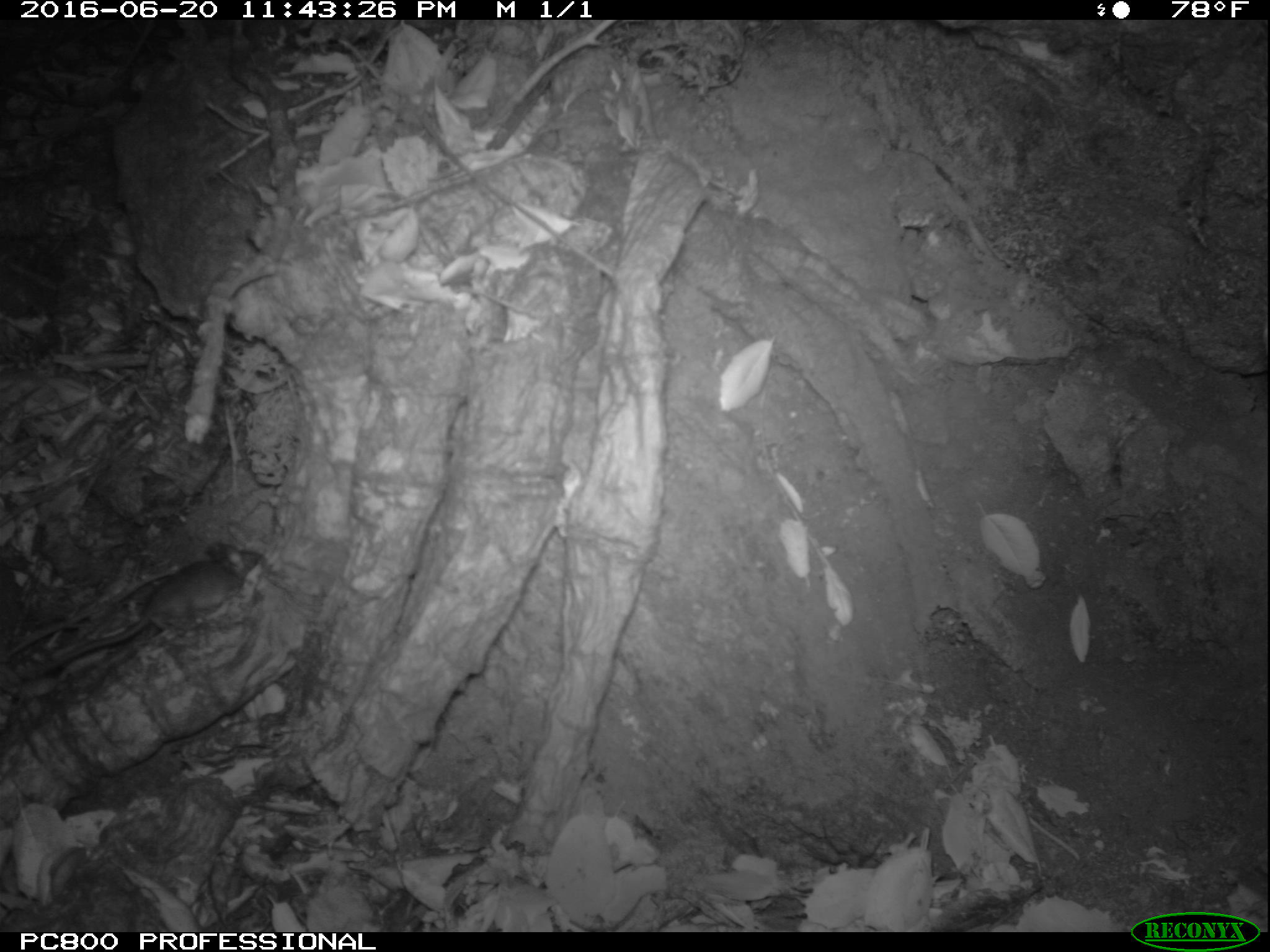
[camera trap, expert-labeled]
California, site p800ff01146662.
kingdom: Animalia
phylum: Chordata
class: Mammalia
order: Rodentia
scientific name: Rodentia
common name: rodent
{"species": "rodent (Rodentia)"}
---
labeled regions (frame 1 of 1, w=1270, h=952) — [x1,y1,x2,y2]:
rodent: [32,538,261,671]